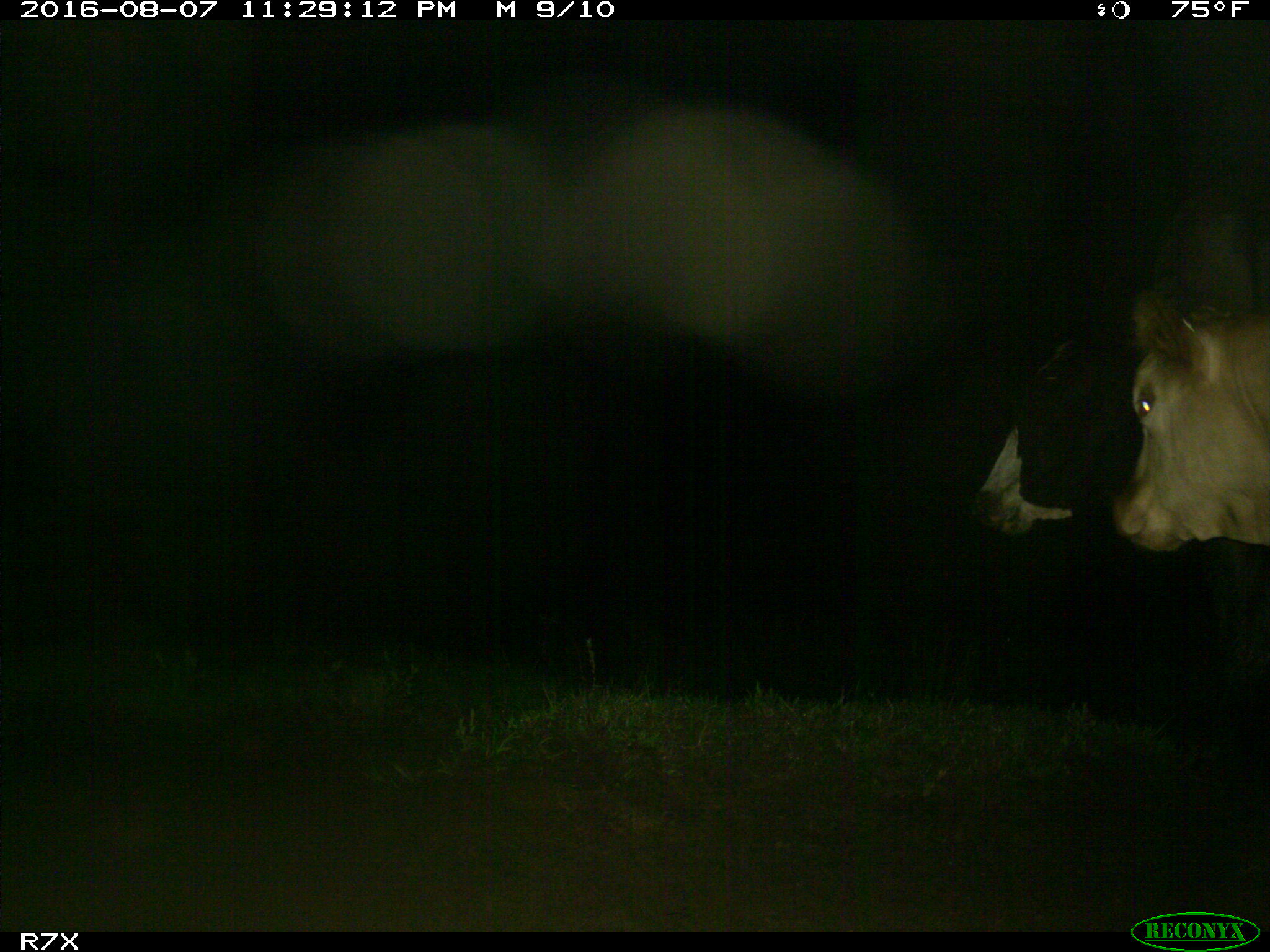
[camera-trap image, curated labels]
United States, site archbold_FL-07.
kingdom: Animalia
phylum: Chordata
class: Mammalia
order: Artiodactyla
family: Bovidae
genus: Bos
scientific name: Bos taurus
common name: domestic cow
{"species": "Bos taurus (domestic cow)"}